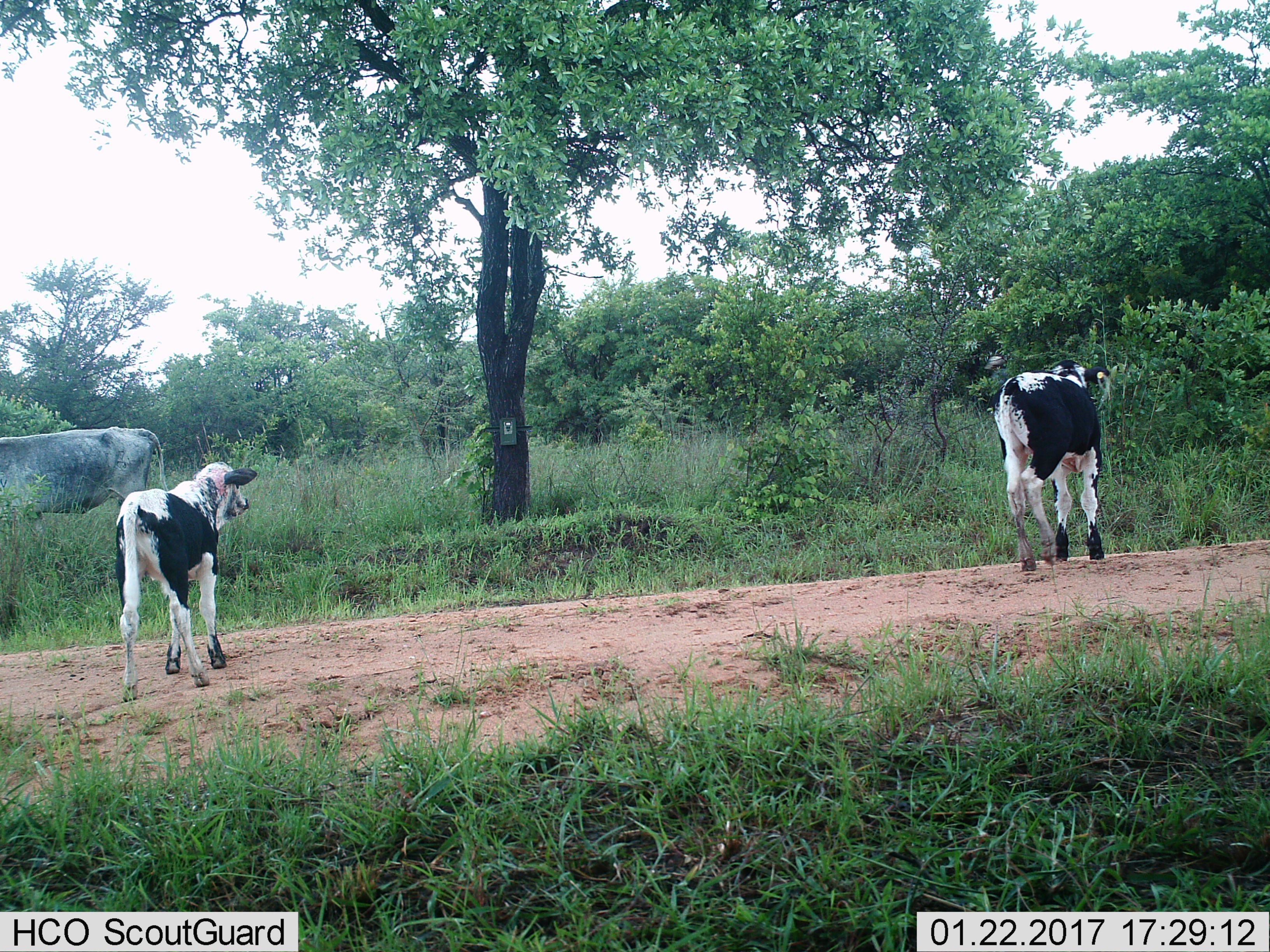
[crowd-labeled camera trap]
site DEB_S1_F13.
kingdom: Animalia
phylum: Chordata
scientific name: Vertebrata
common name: domestic animal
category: domesticanimal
Domesticanimal (domestic animal) (Vertebrata), count 3. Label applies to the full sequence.